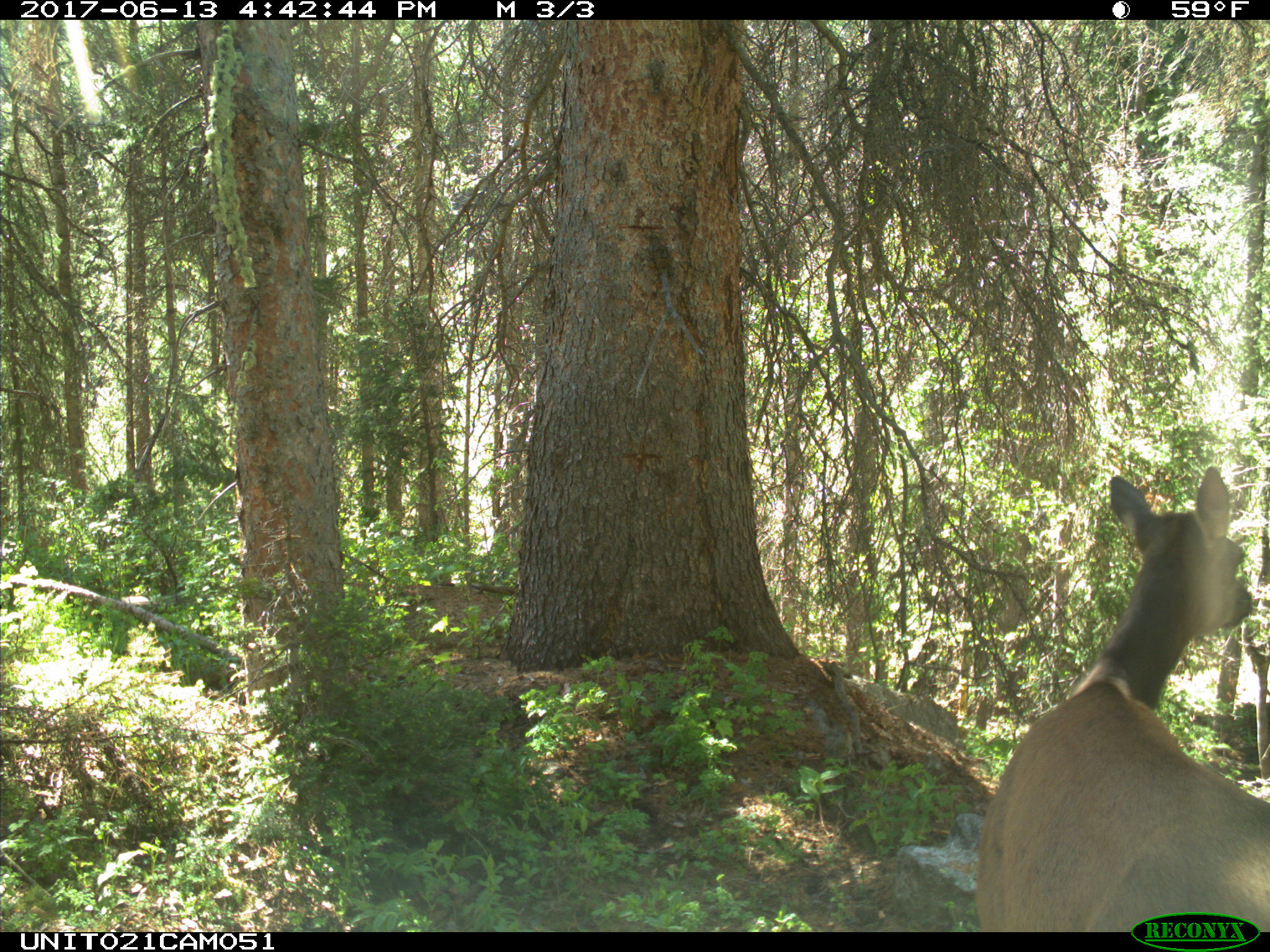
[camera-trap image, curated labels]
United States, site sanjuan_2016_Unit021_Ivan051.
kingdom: Animalia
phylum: Chordata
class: Mammalia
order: Artiodactyla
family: Cervidae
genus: Cervus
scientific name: Cervus elaphus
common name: red deer